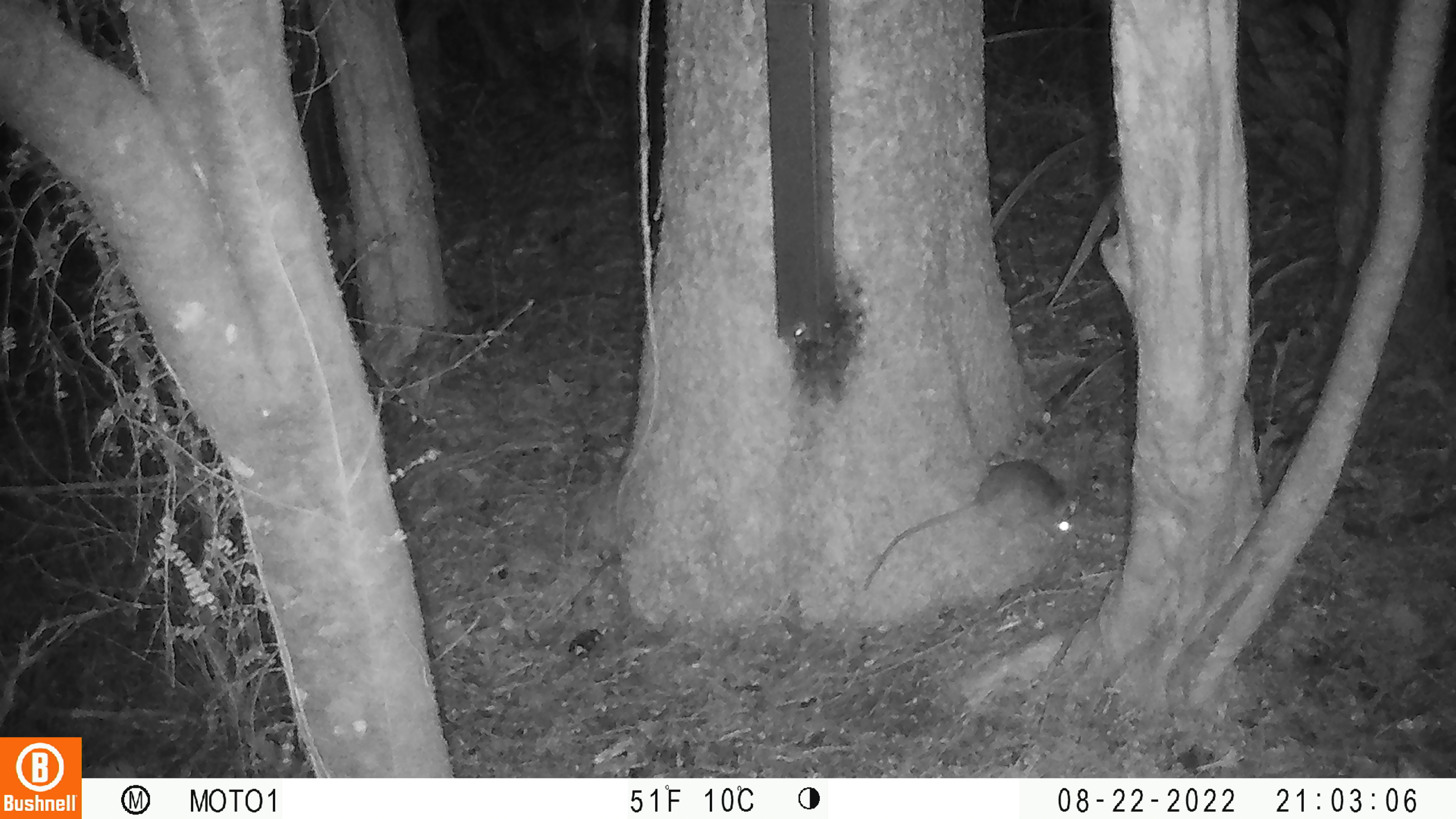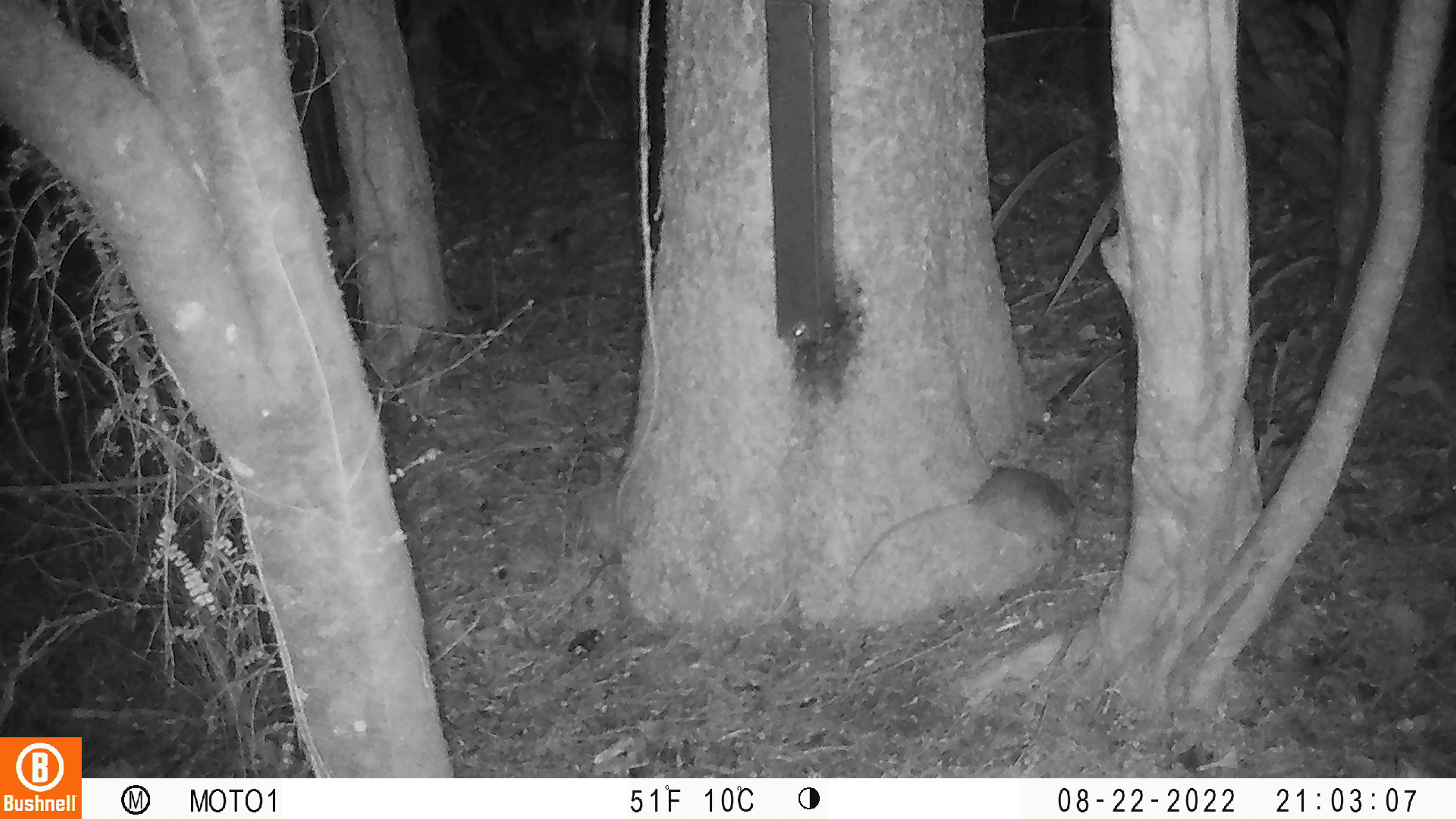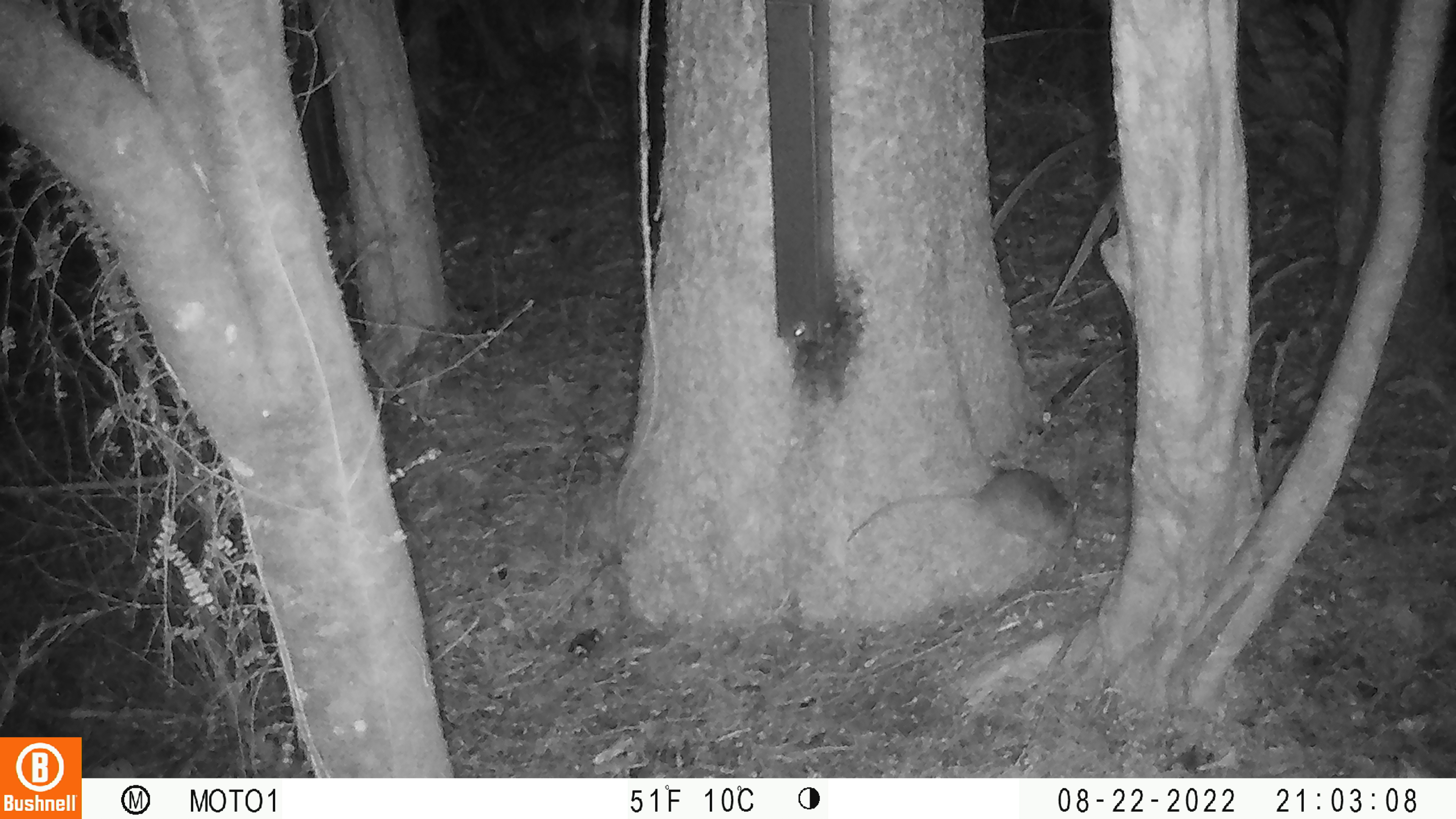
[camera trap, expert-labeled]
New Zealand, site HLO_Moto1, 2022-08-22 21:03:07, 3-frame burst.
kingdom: Animalia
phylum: Chordata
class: Mammalia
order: Rodentia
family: Muridae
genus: Rattus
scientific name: Rattus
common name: rat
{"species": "rat (Rattus)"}